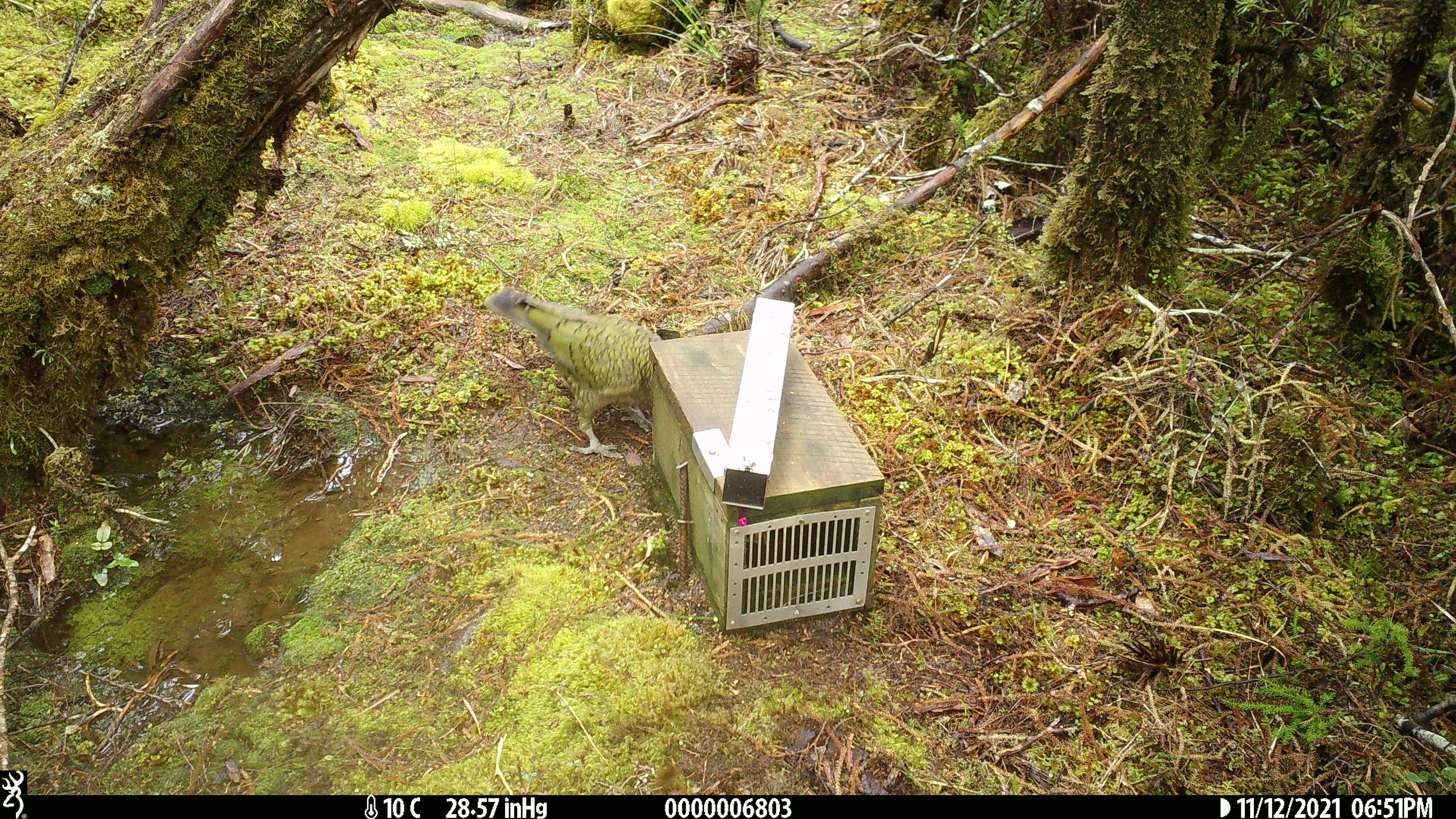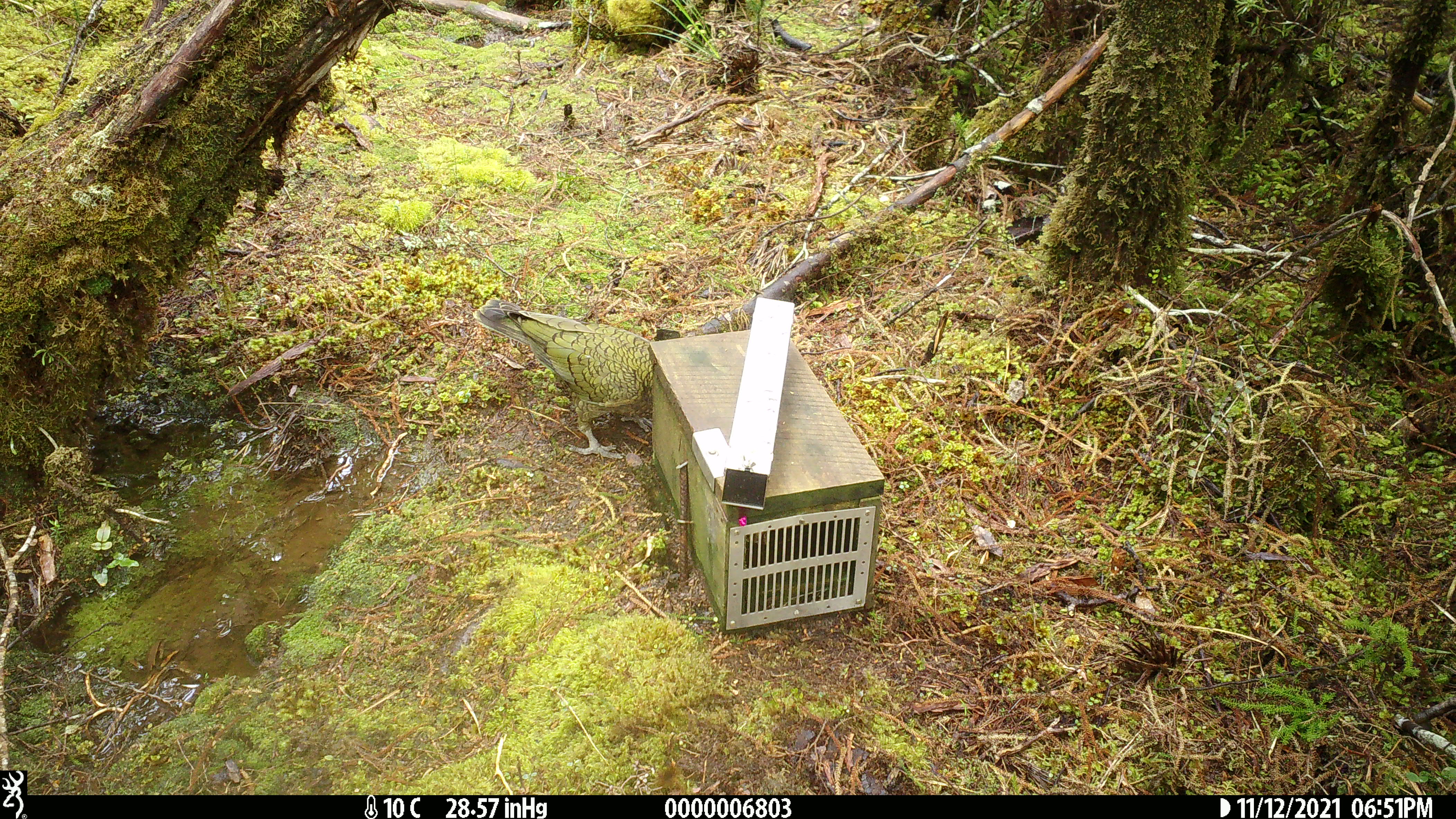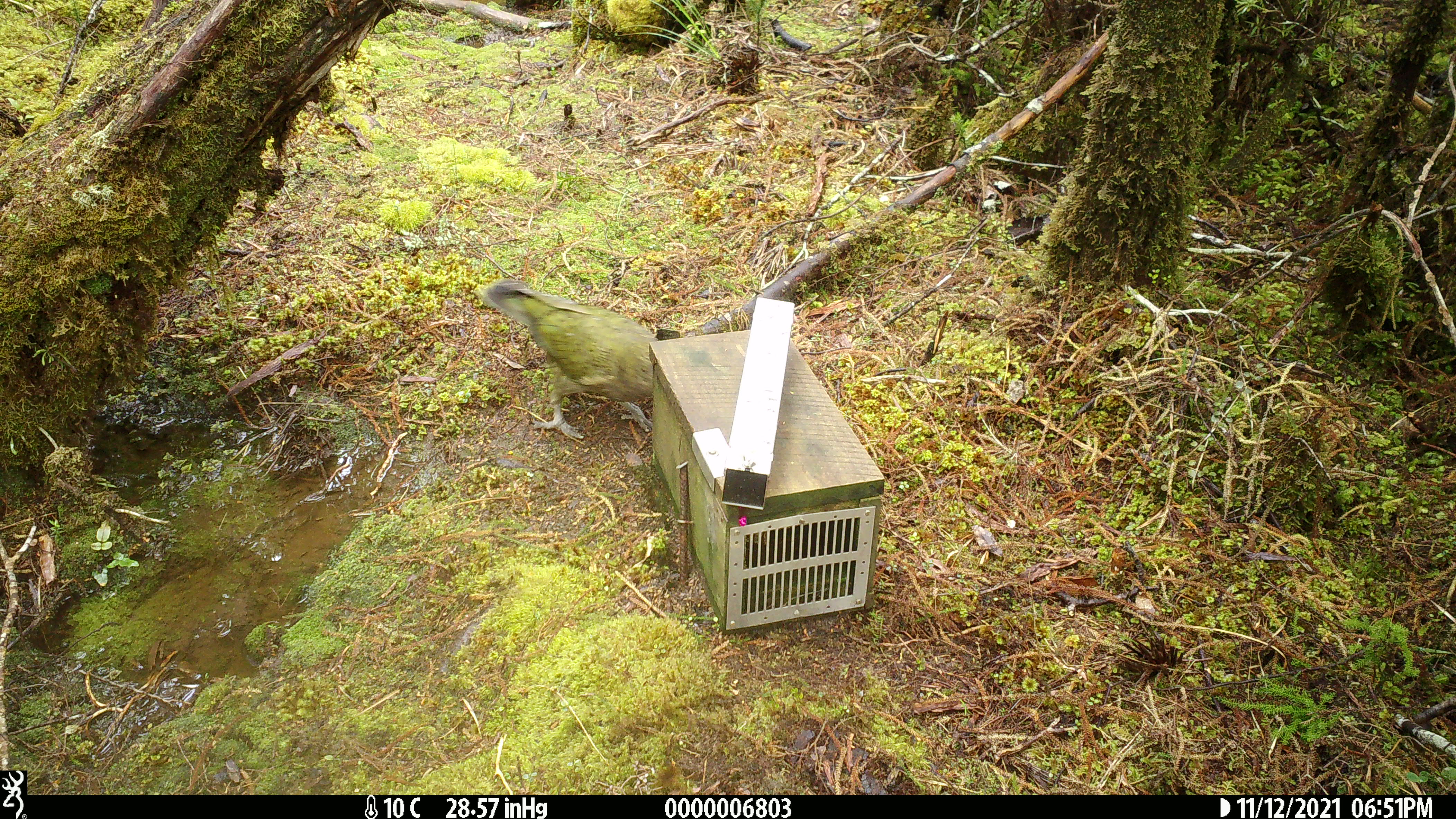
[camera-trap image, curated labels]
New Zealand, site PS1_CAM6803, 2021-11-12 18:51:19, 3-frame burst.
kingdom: Animalia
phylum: Chordata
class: Aves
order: Psittaciformes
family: Strigopidae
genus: Nestor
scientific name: Nestor notabilis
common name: kea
Kea (Nestor notabilis).